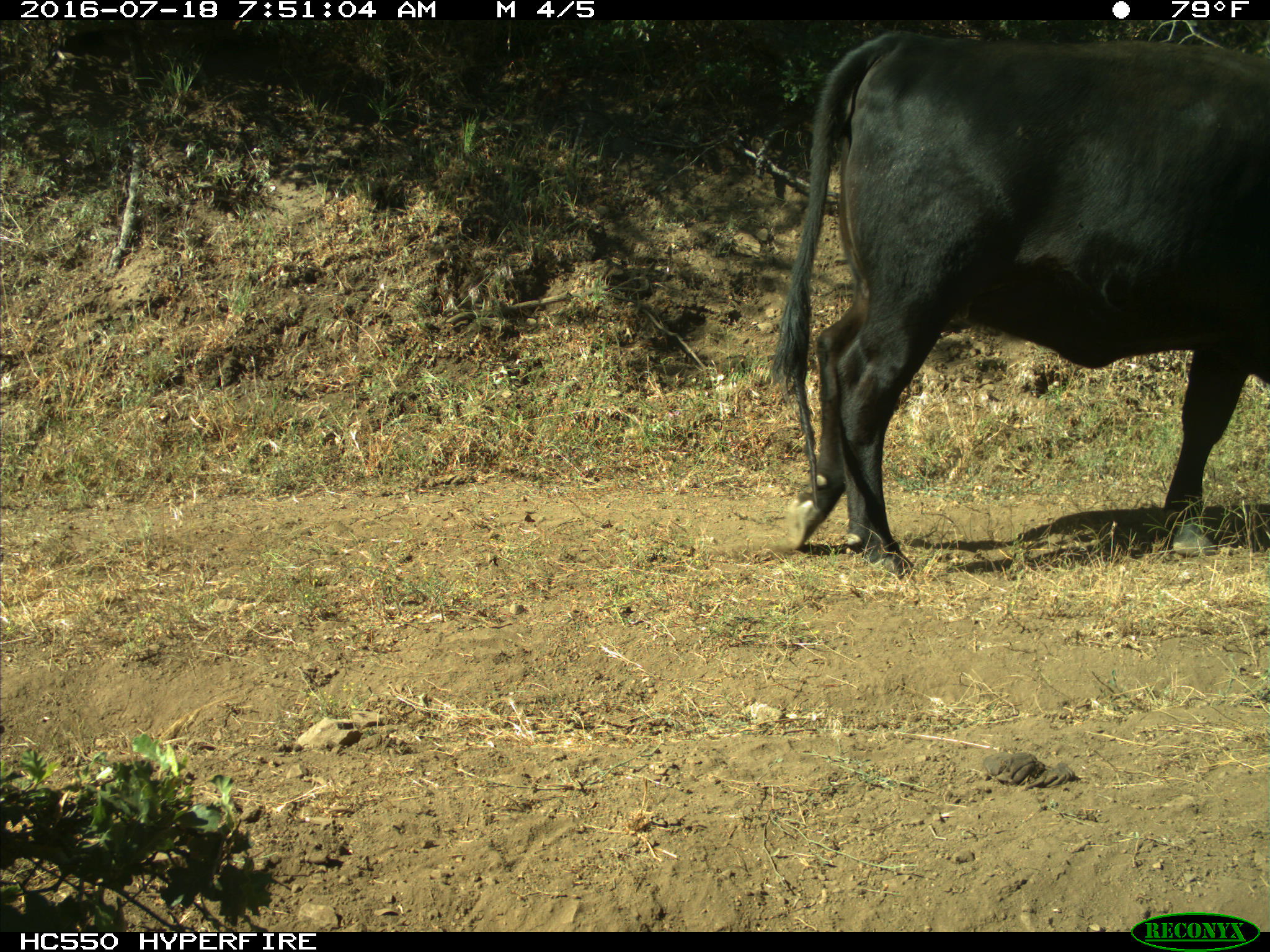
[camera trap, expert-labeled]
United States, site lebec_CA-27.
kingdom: Animalia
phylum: Chordata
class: Mammalia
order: Artiodactyla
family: Bovidae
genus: Bos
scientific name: Bos taurus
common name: domestic cow